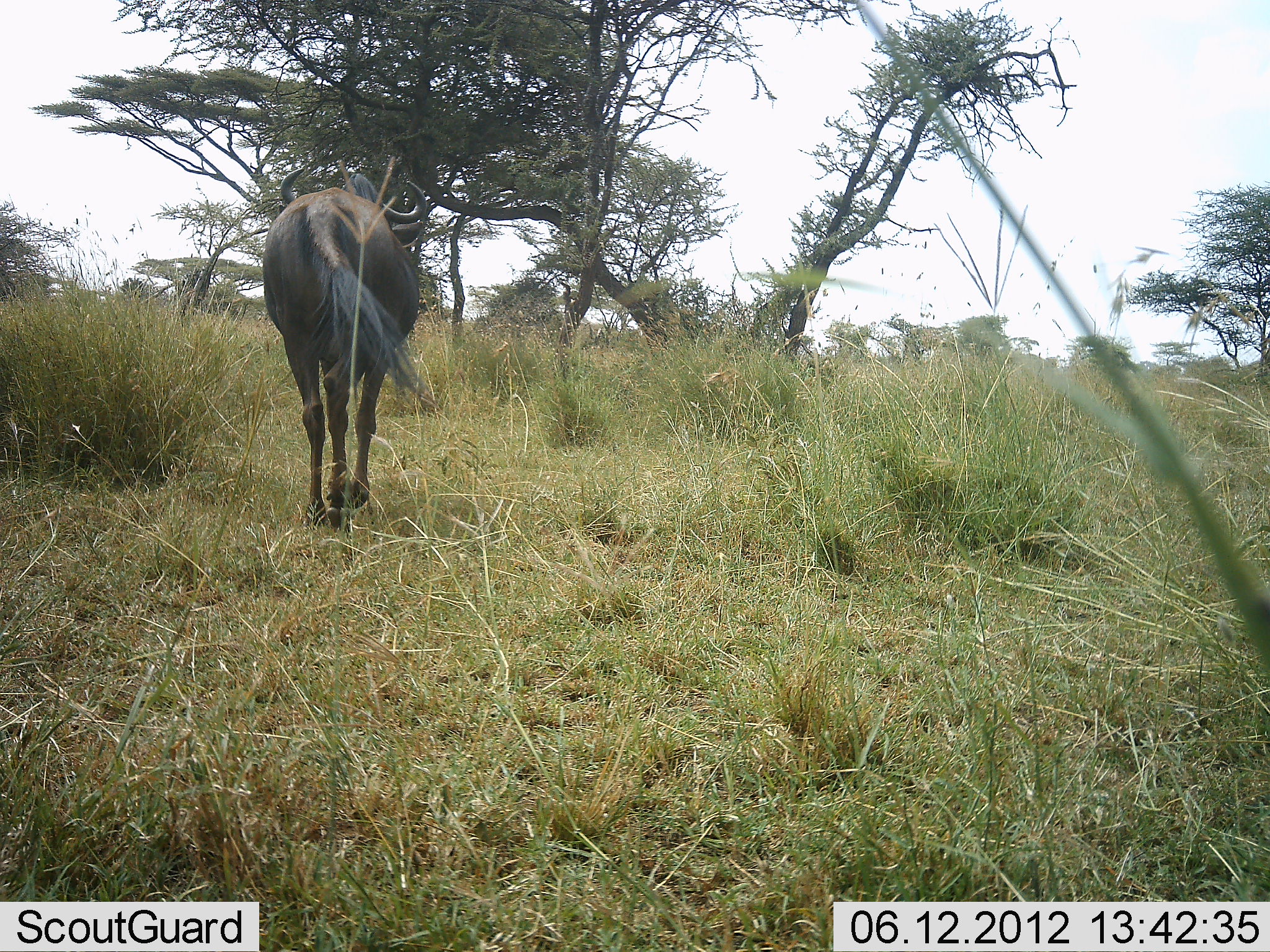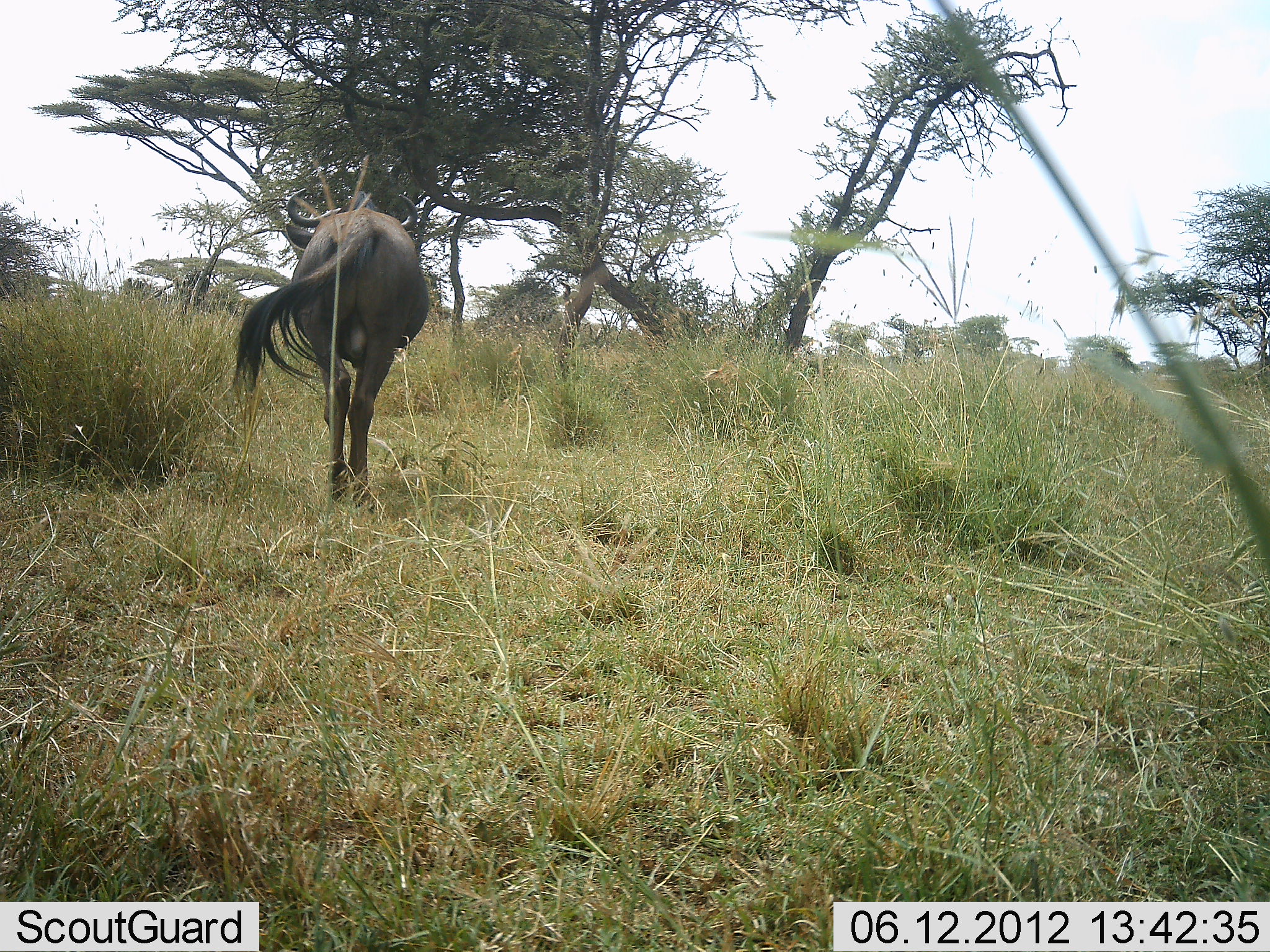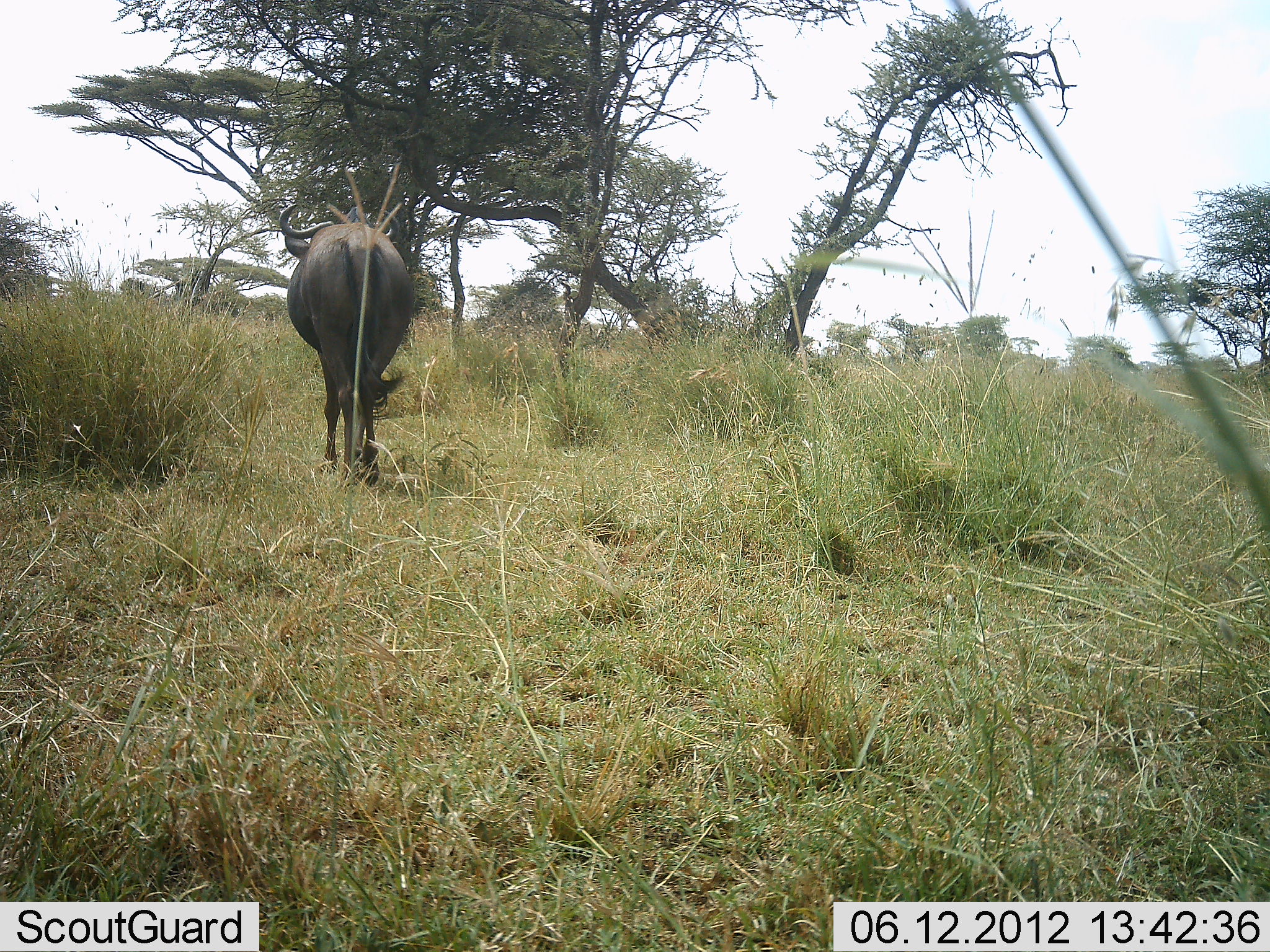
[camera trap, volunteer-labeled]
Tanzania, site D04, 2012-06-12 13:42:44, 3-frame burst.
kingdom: Animalia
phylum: Chordata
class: Mammalia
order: Artiodactyla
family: Bovidae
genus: Connochaetes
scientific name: Connochaetes taurinus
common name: blue wildebeest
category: wildebeest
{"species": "wildebeest (blue wildebeest) (Connochaetes taurinus)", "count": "1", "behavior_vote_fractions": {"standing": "18%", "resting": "0%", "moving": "100%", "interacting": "0%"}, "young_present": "0%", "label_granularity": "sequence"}